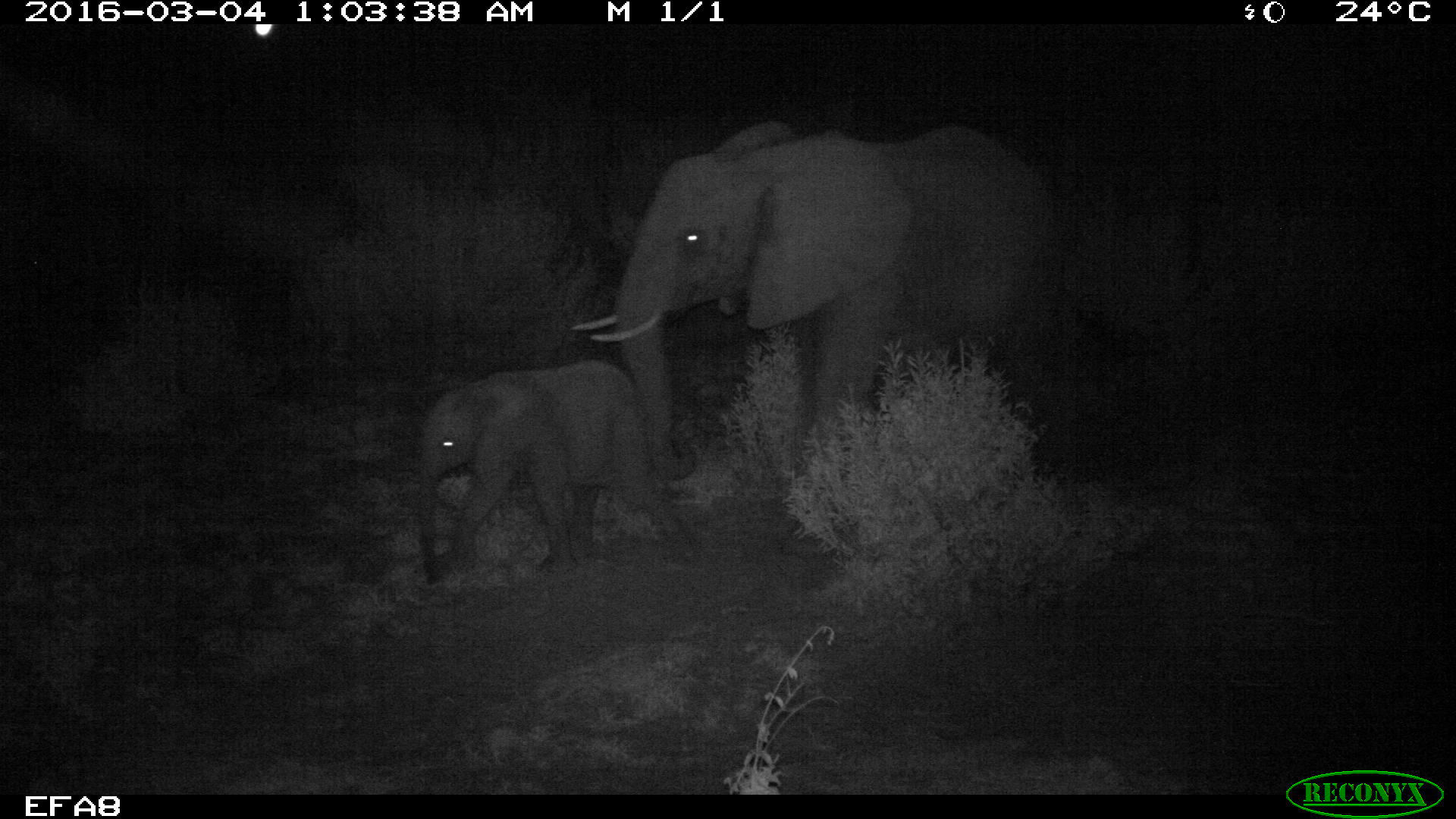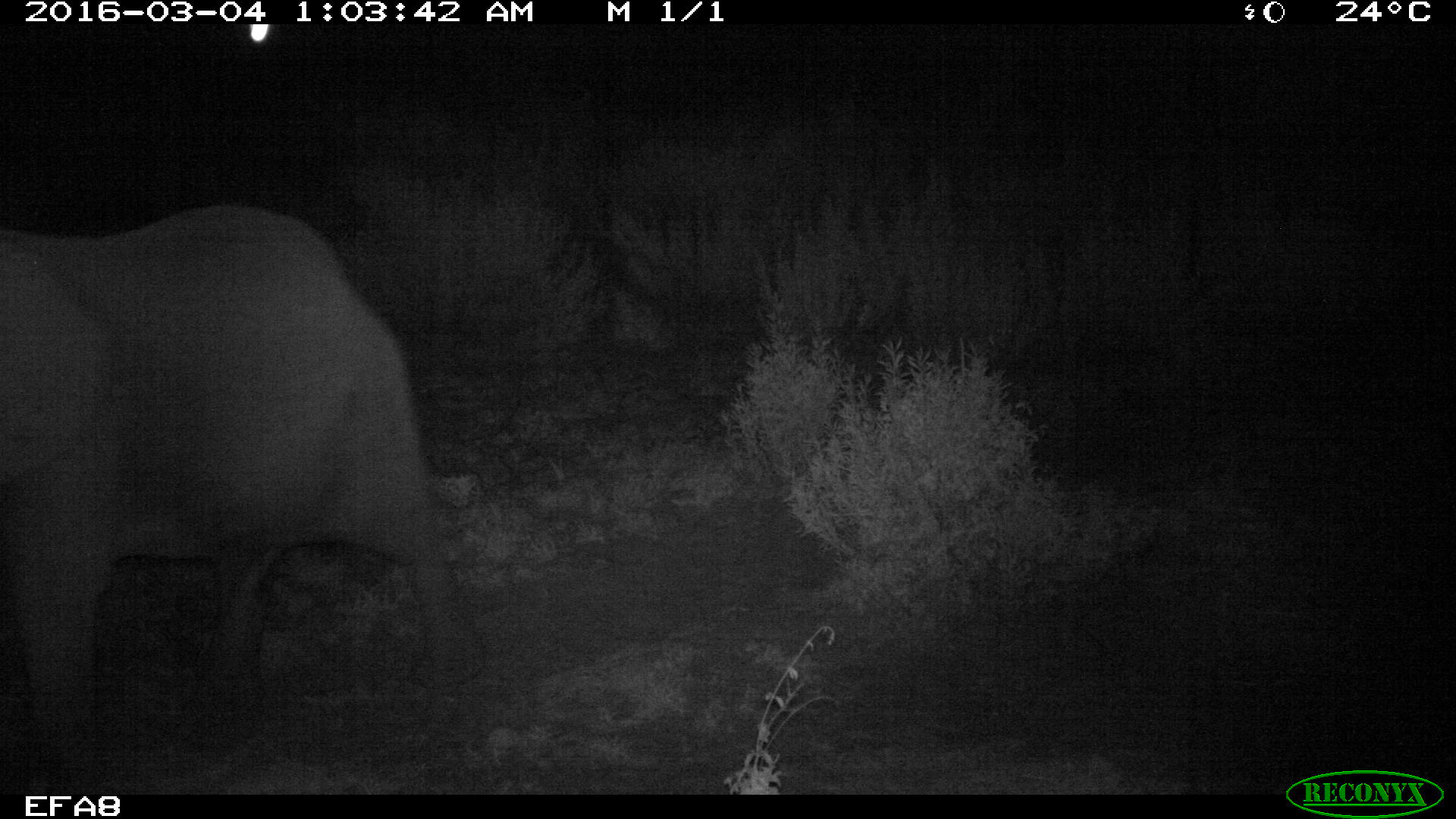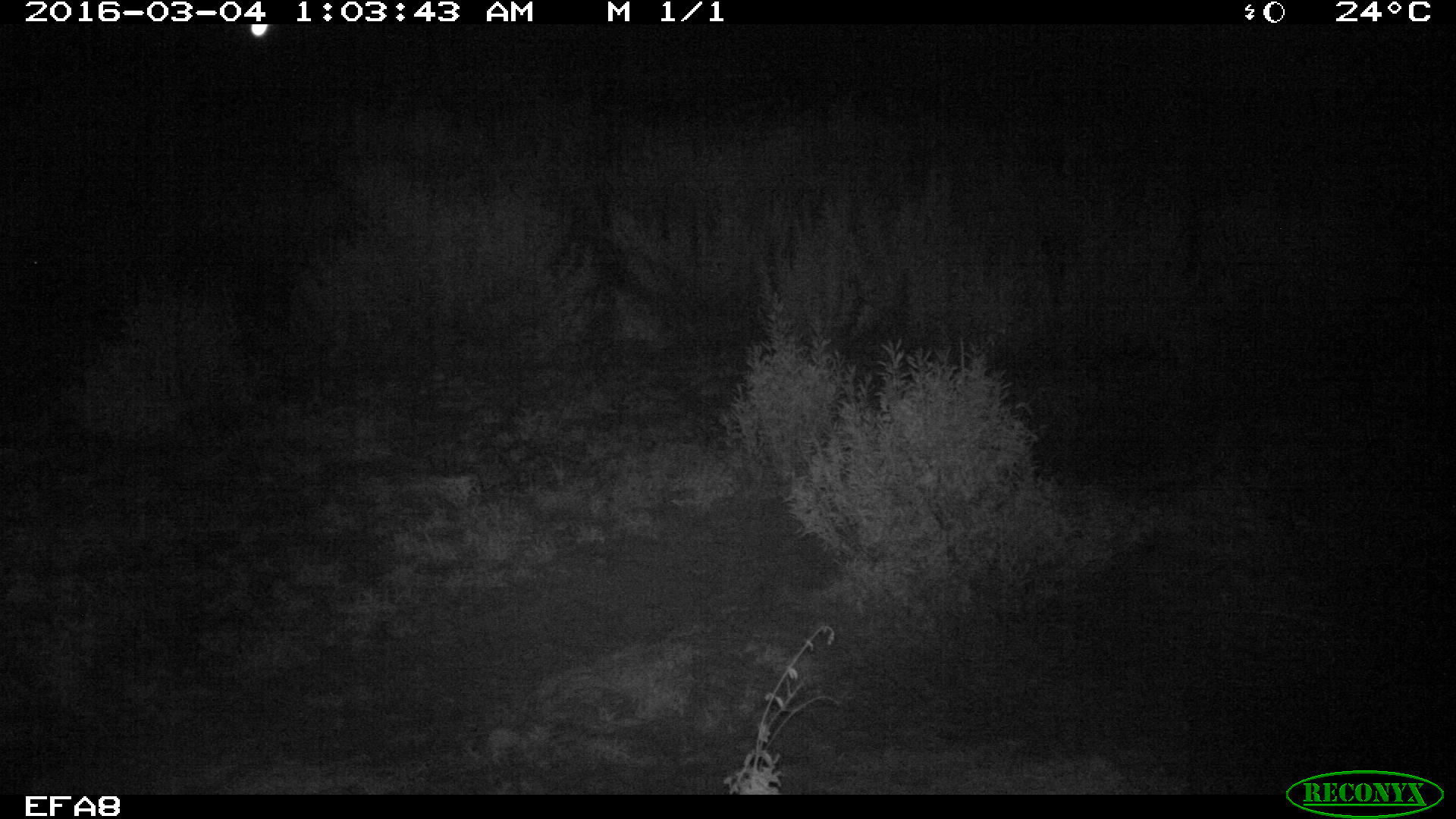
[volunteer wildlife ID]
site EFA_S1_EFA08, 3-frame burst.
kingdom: Animalia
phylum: Chordata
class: Mammalia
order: Proboscidea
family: Elephantidae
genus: Loxodonta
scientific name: Loxodonta africana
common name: african bush elephant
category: elephant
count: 2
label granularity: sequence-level